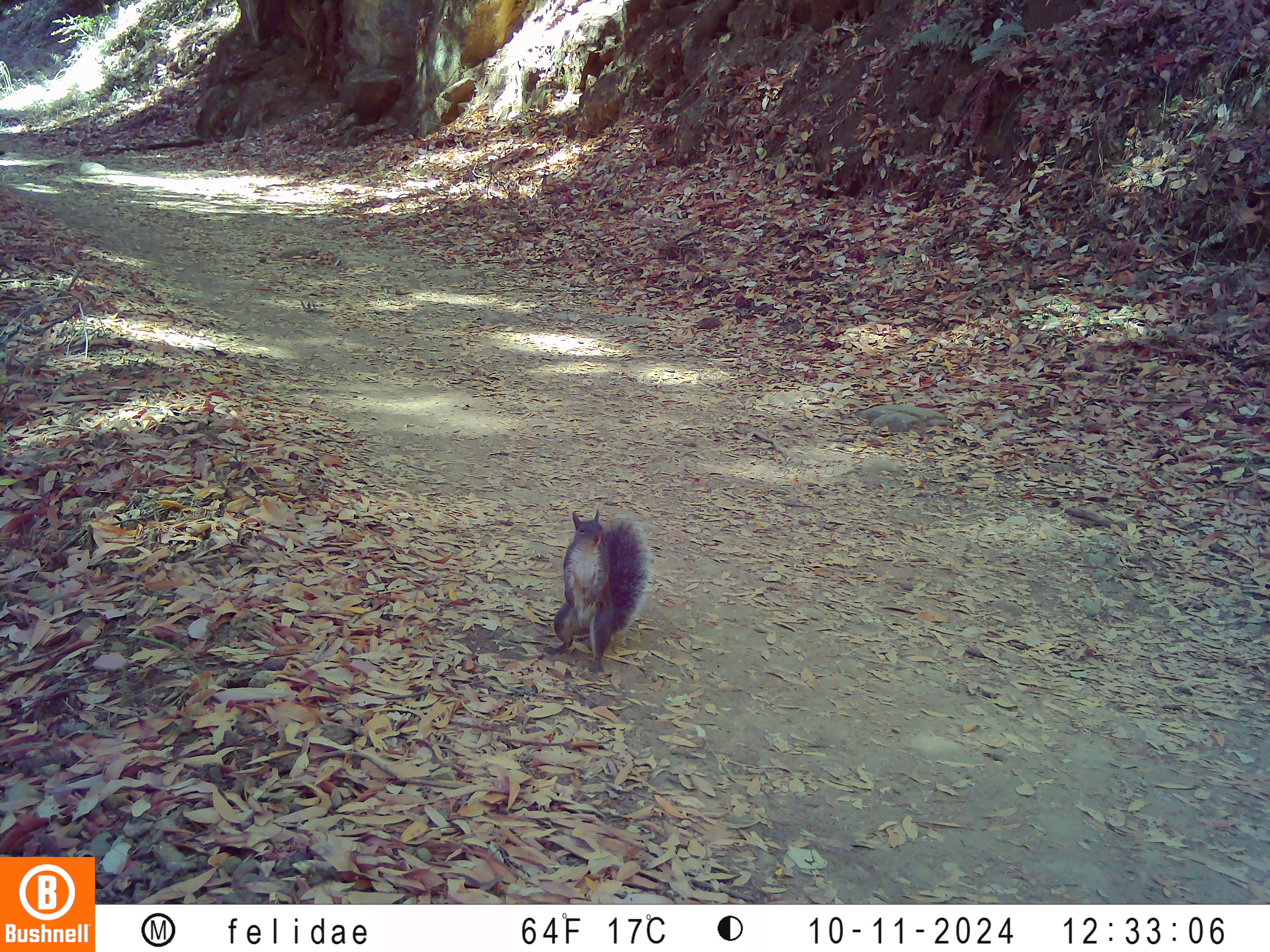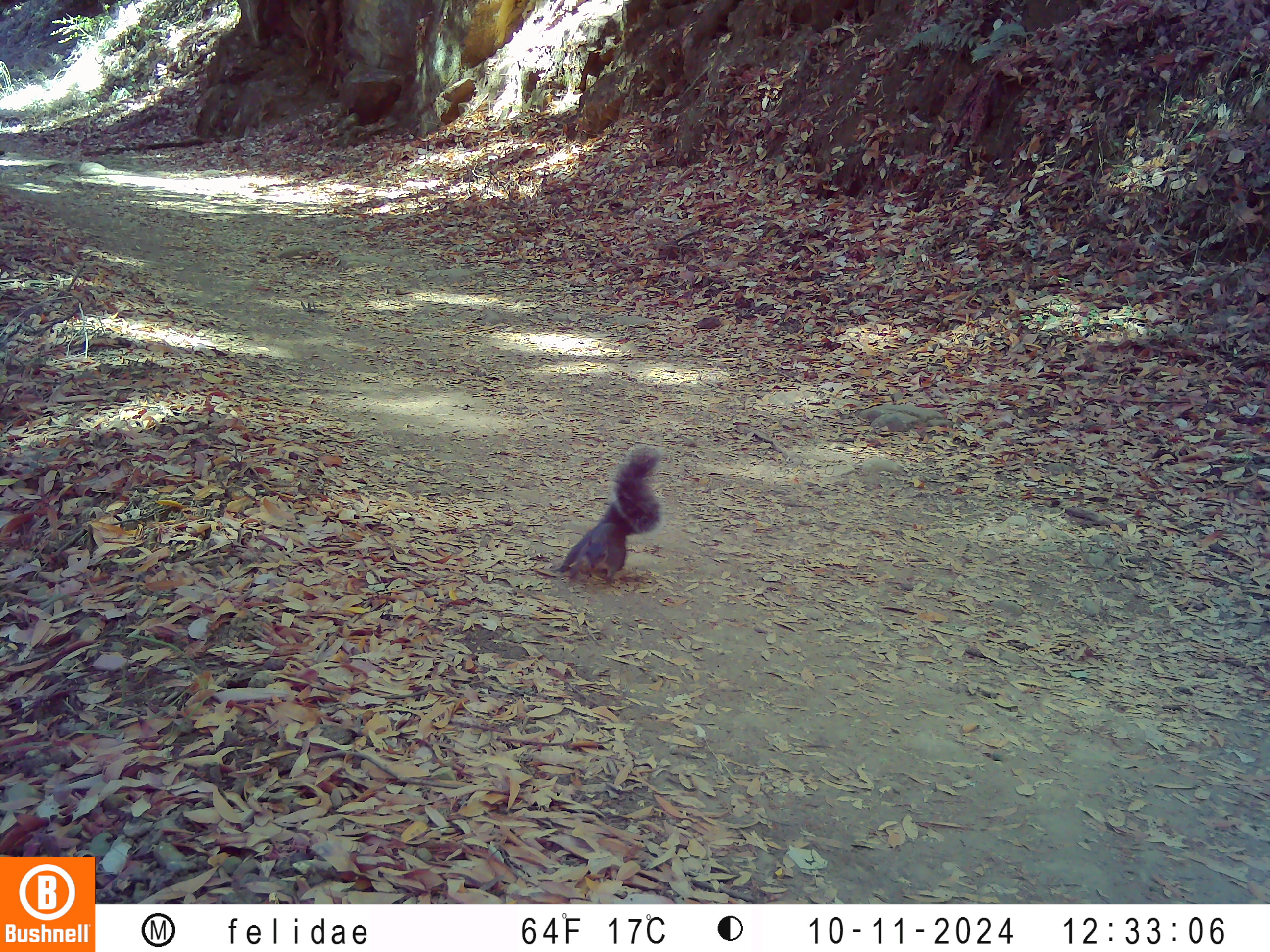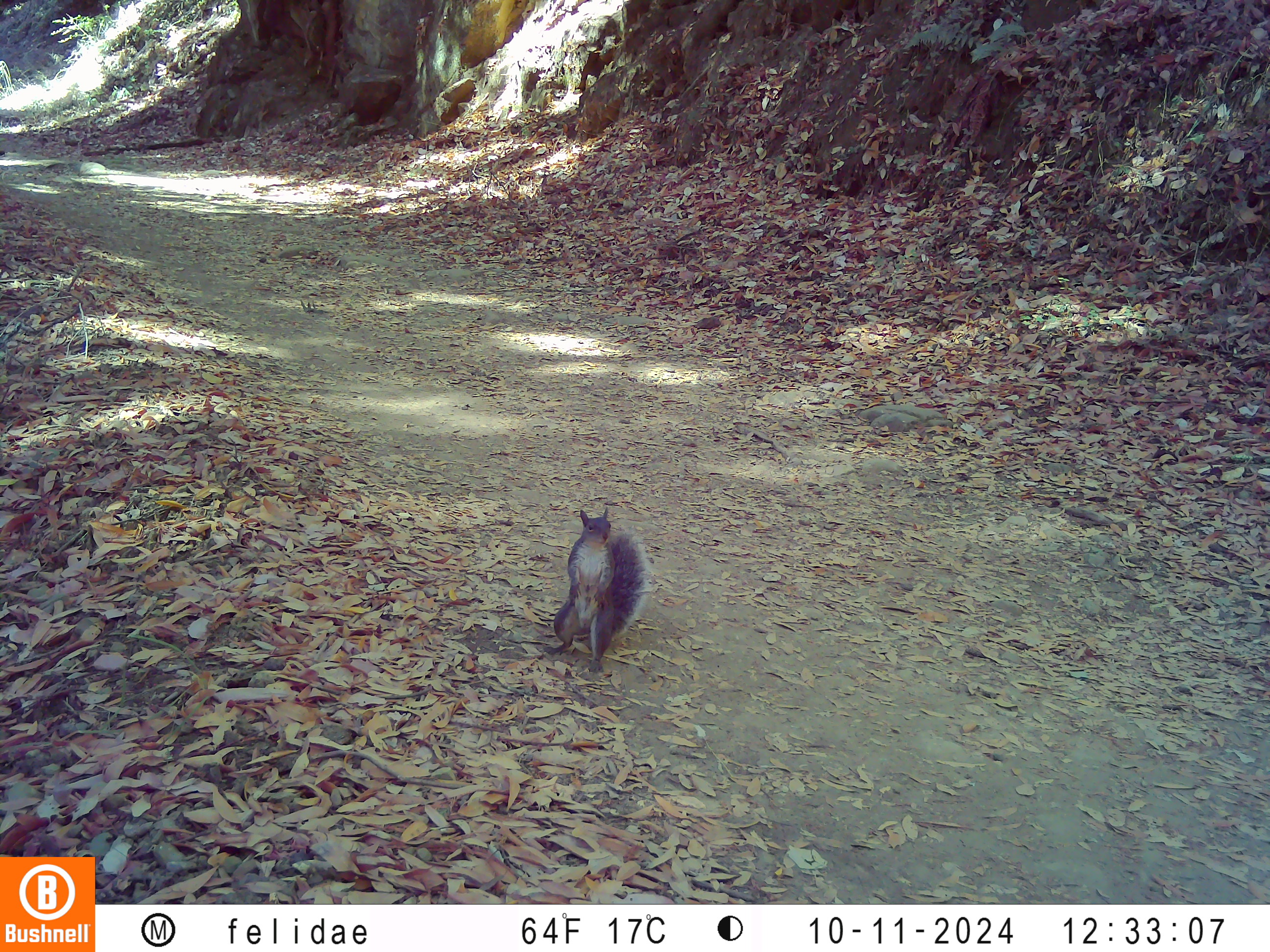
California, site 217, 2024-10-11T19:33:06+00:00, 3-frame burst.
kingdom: Animalia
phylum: Chordata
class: Mammalia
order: Rodentia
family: Sciuridae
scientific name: Sciuridae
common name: squirrel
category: unknown squirrel